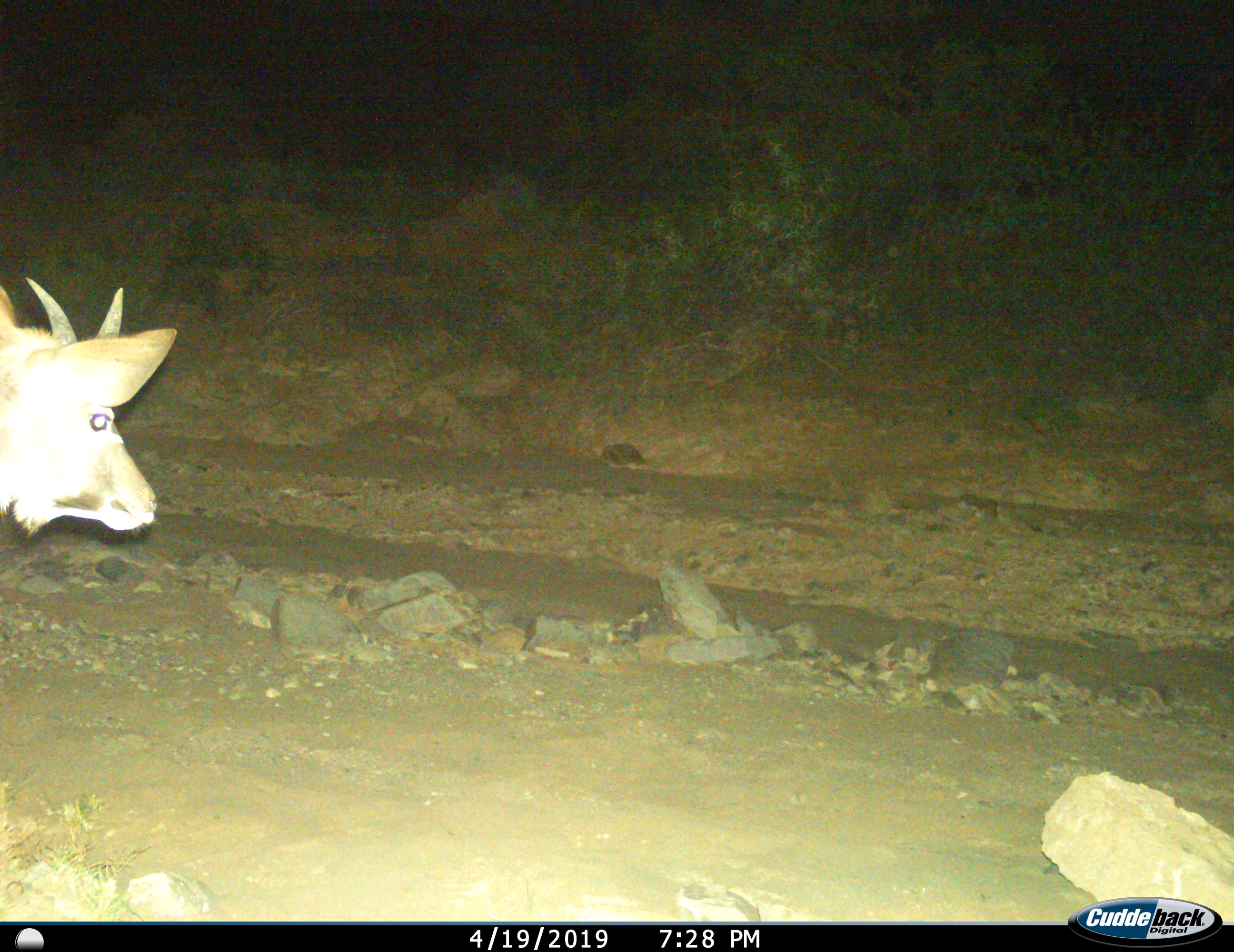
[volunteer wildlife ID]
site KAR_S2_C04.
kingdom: Animalia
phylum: Chordata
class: Mammalia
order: Artiodactyla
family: Bovidae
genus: Tragelaphus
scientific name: Tragelaphus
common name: kudu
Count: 1.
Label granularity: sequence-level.